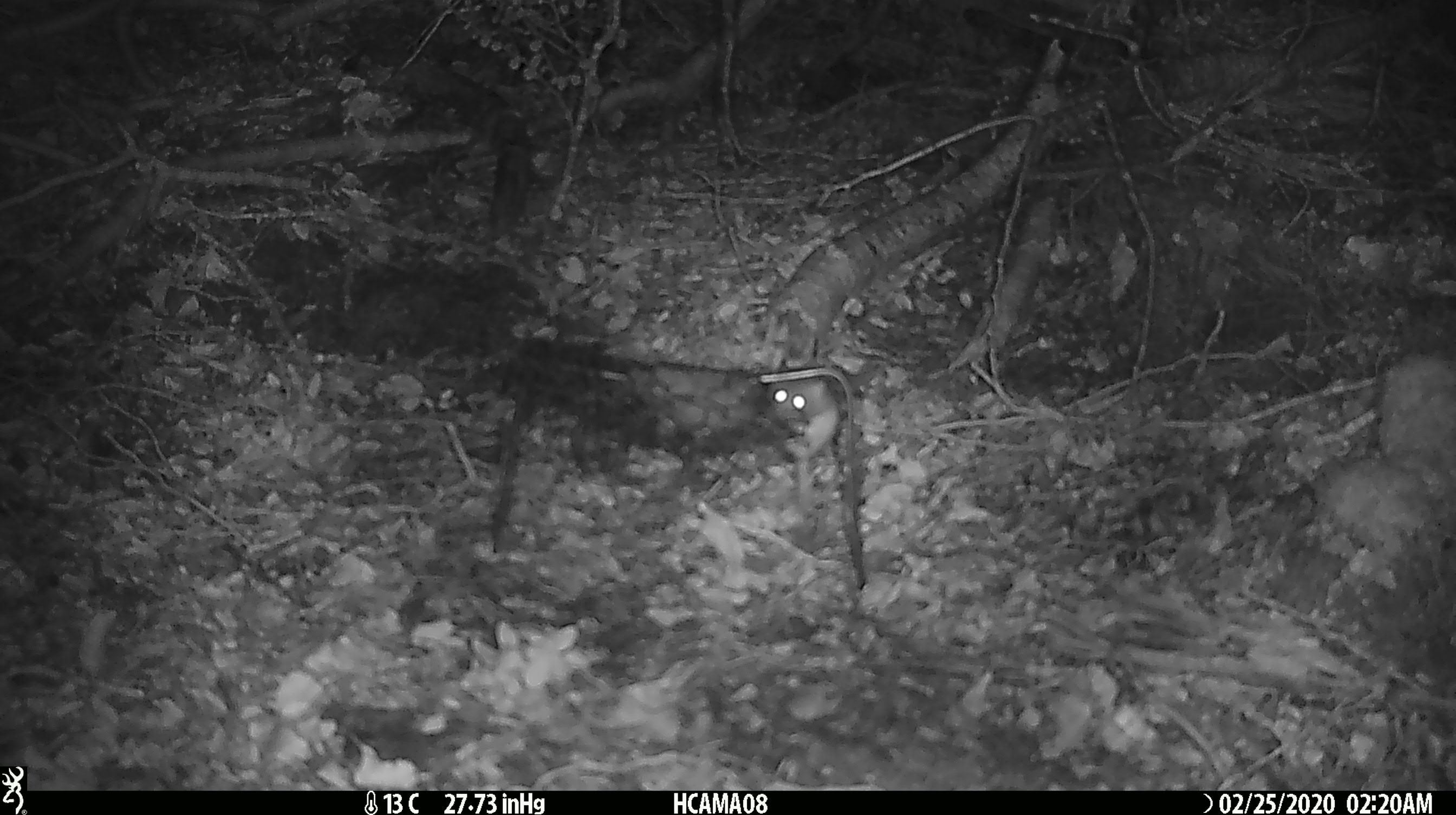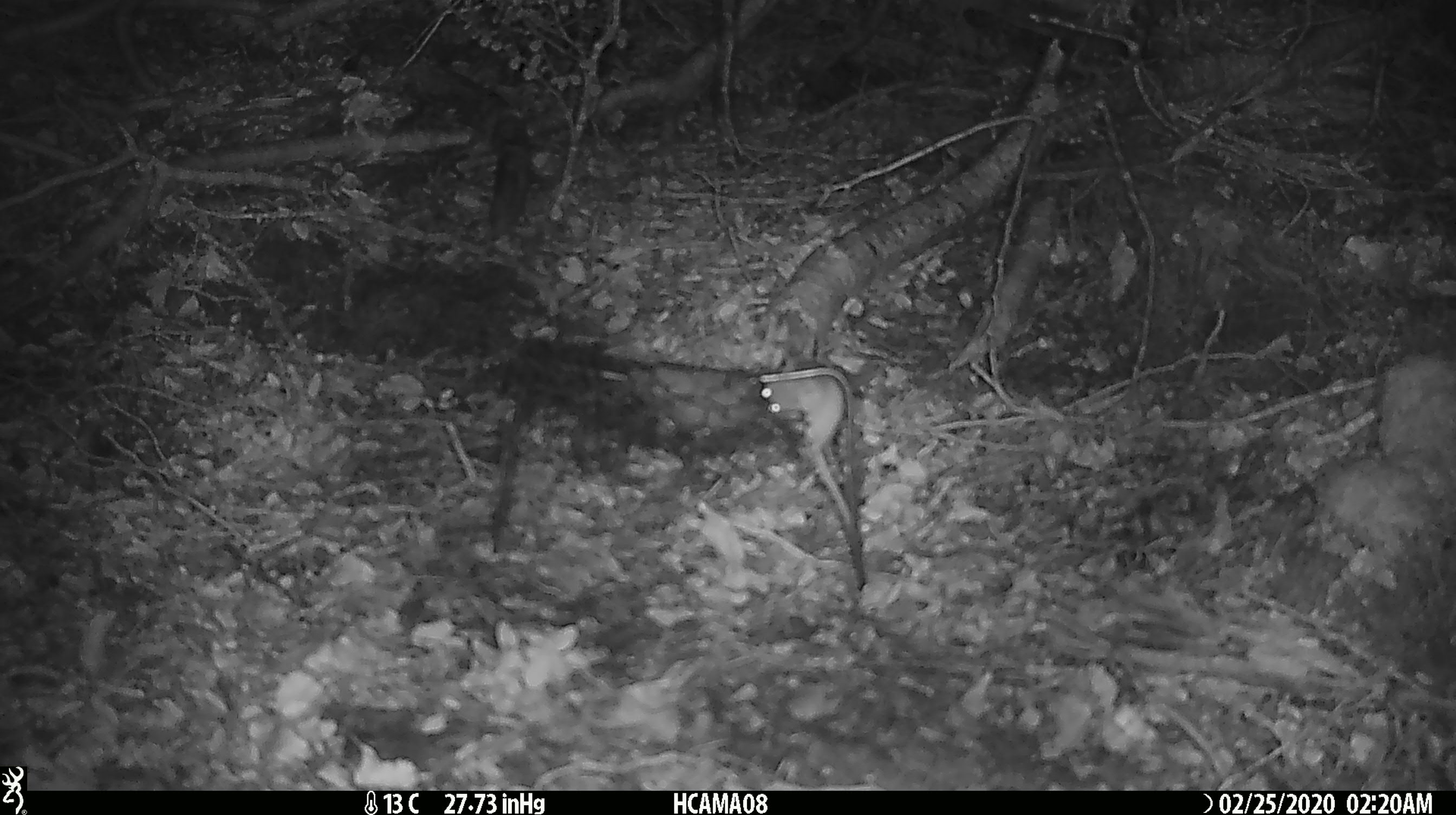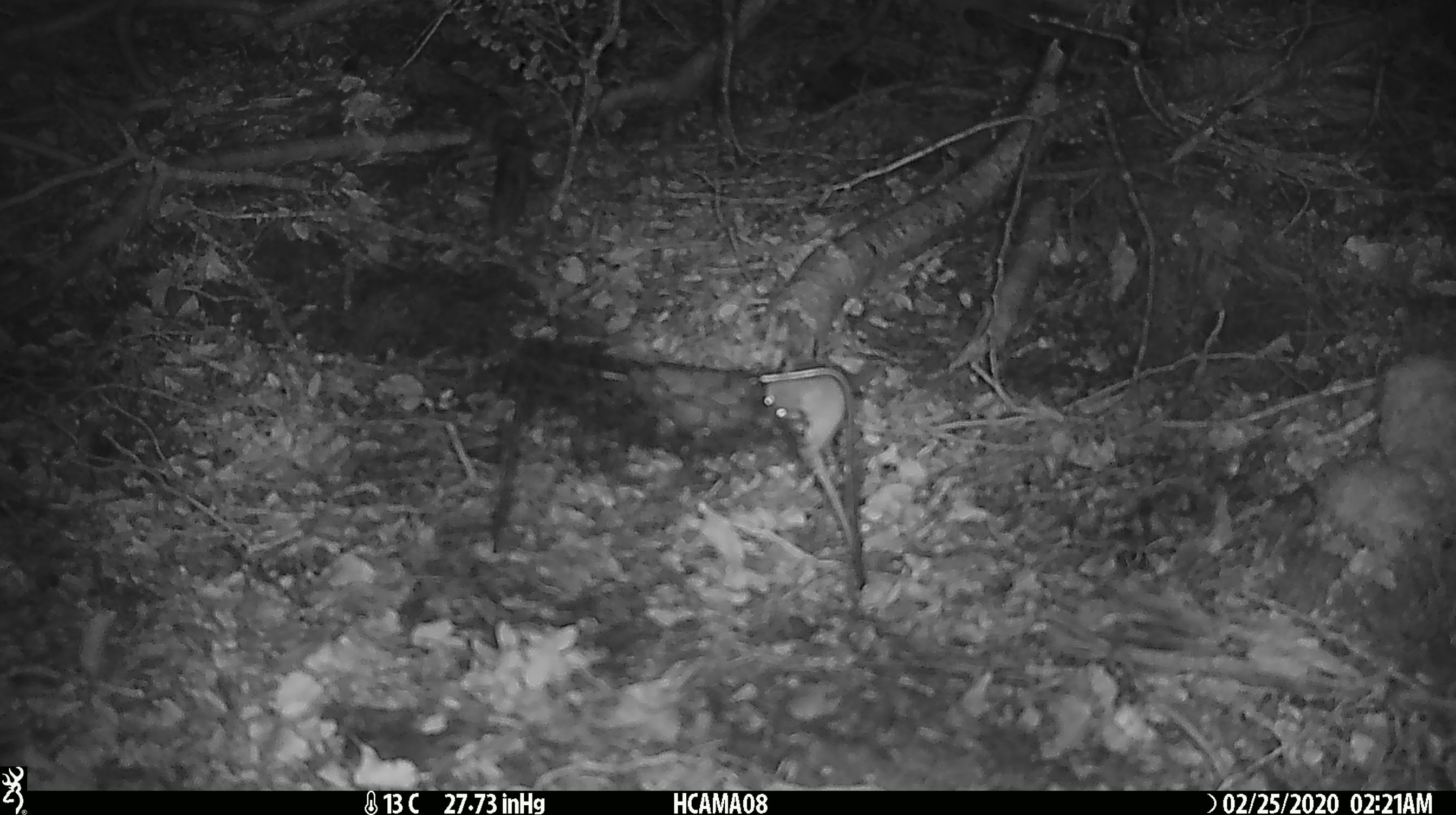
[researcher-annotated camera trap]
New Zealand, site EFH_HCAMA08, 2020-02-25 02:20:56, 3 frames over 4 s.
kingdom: Animalia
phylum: Chordata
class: Mammalia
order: Rodentia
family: Muridae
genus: Mus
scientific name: Mus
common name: mouse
Mouse (Mus).